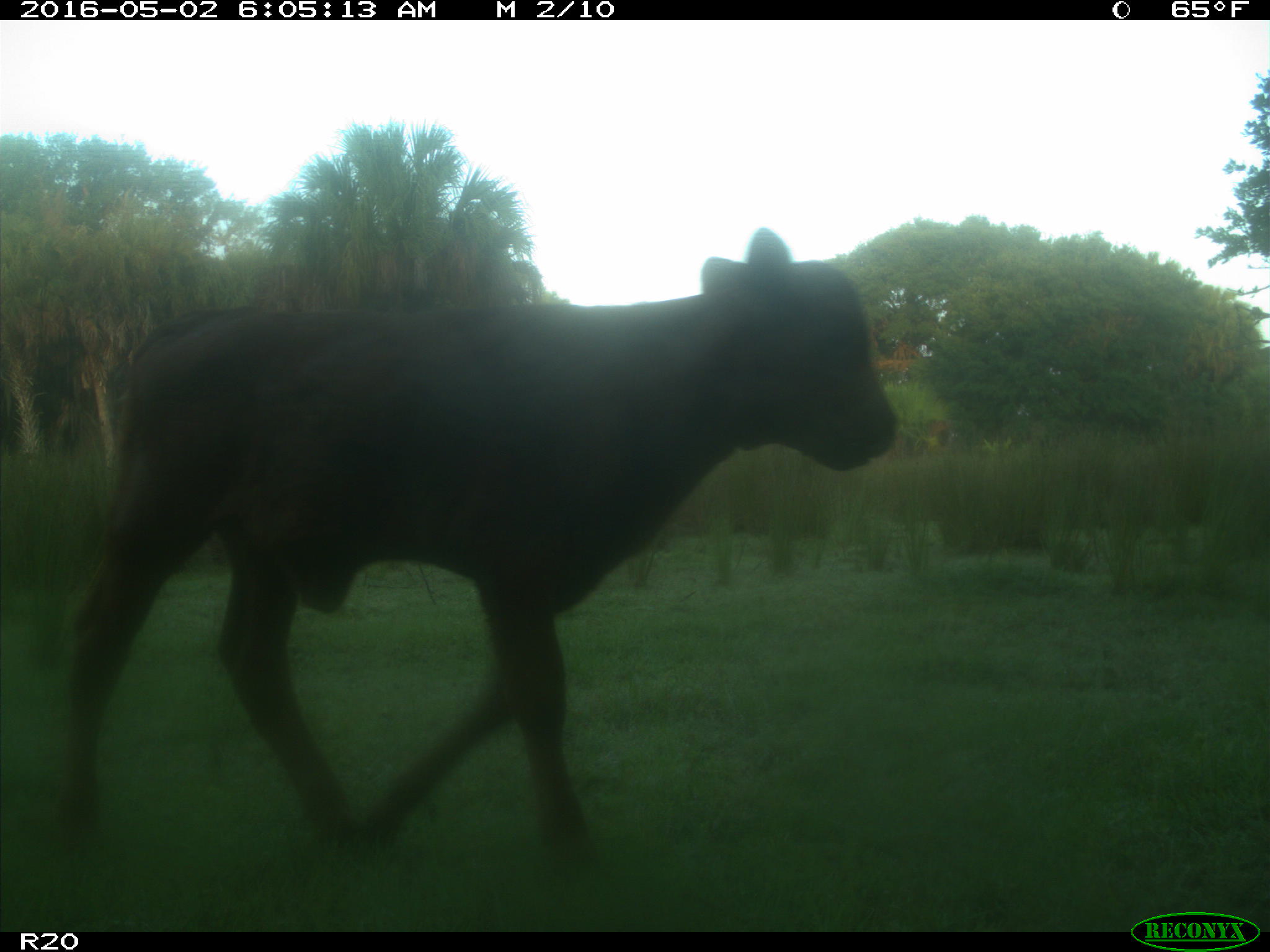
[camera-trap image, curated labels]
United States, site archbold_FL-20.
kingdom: Animalia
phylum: Chordata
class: Mammalia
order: Artiodactyla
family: Bovidae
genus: Bos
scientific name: Bos taurus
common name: domestic cow